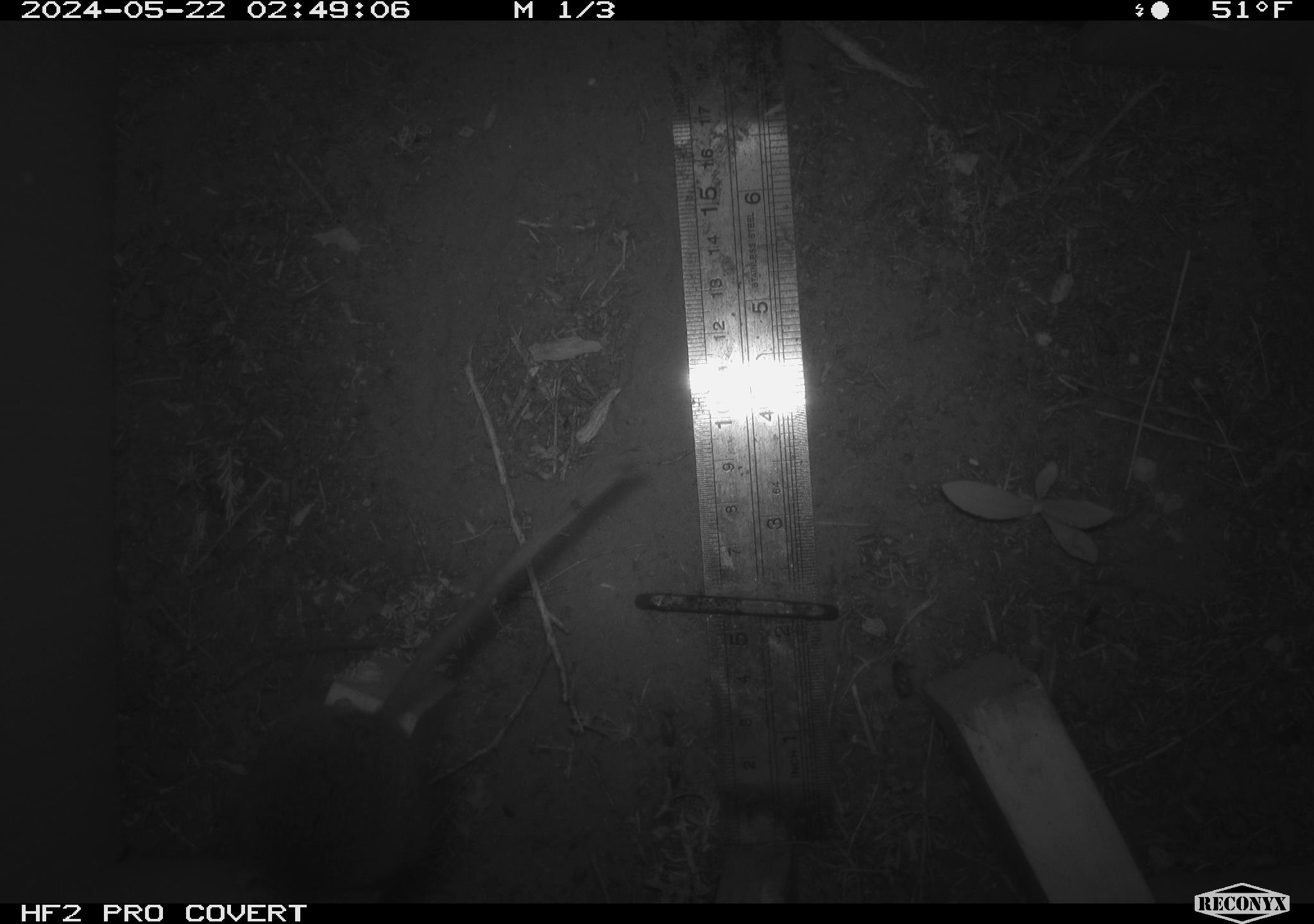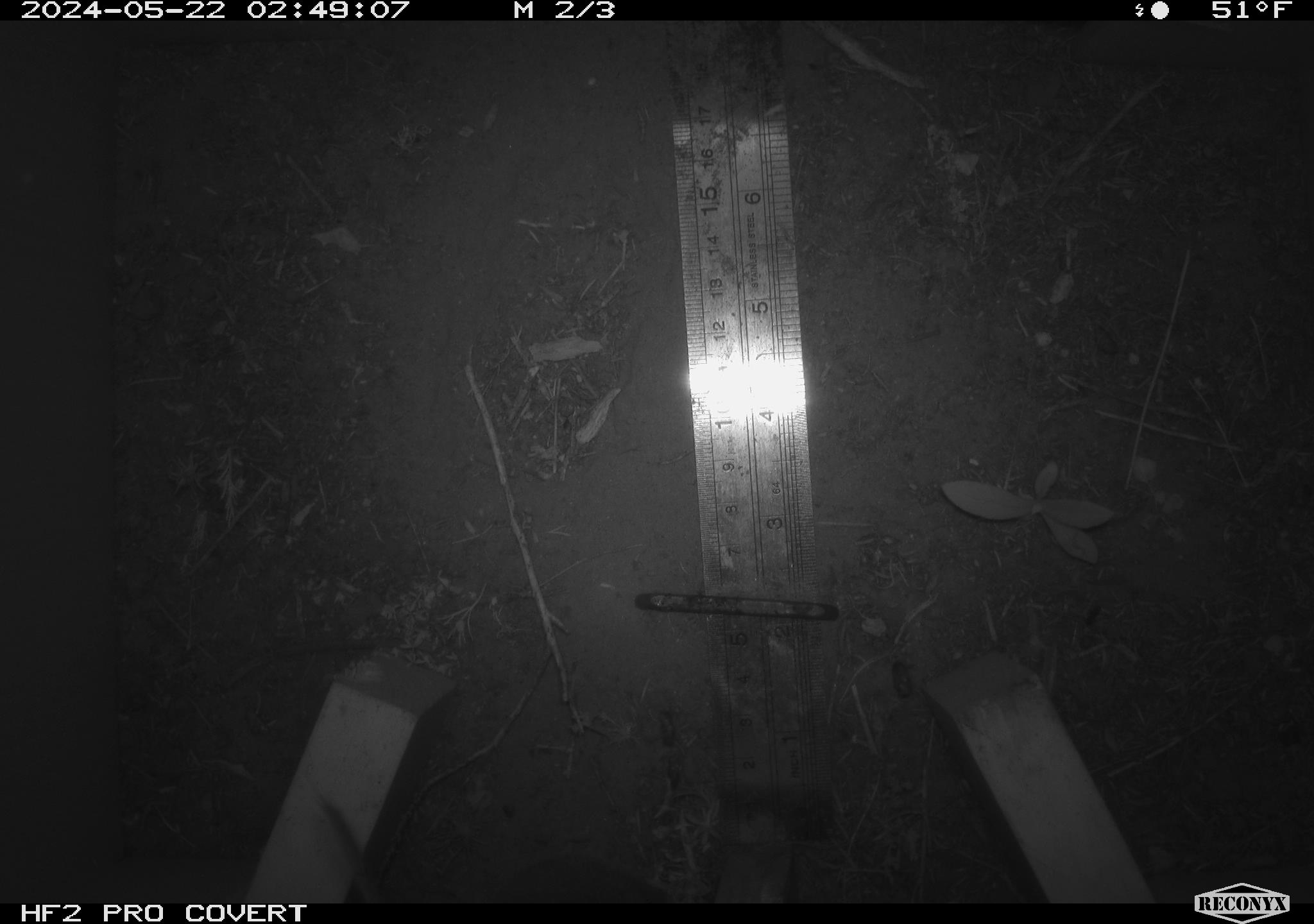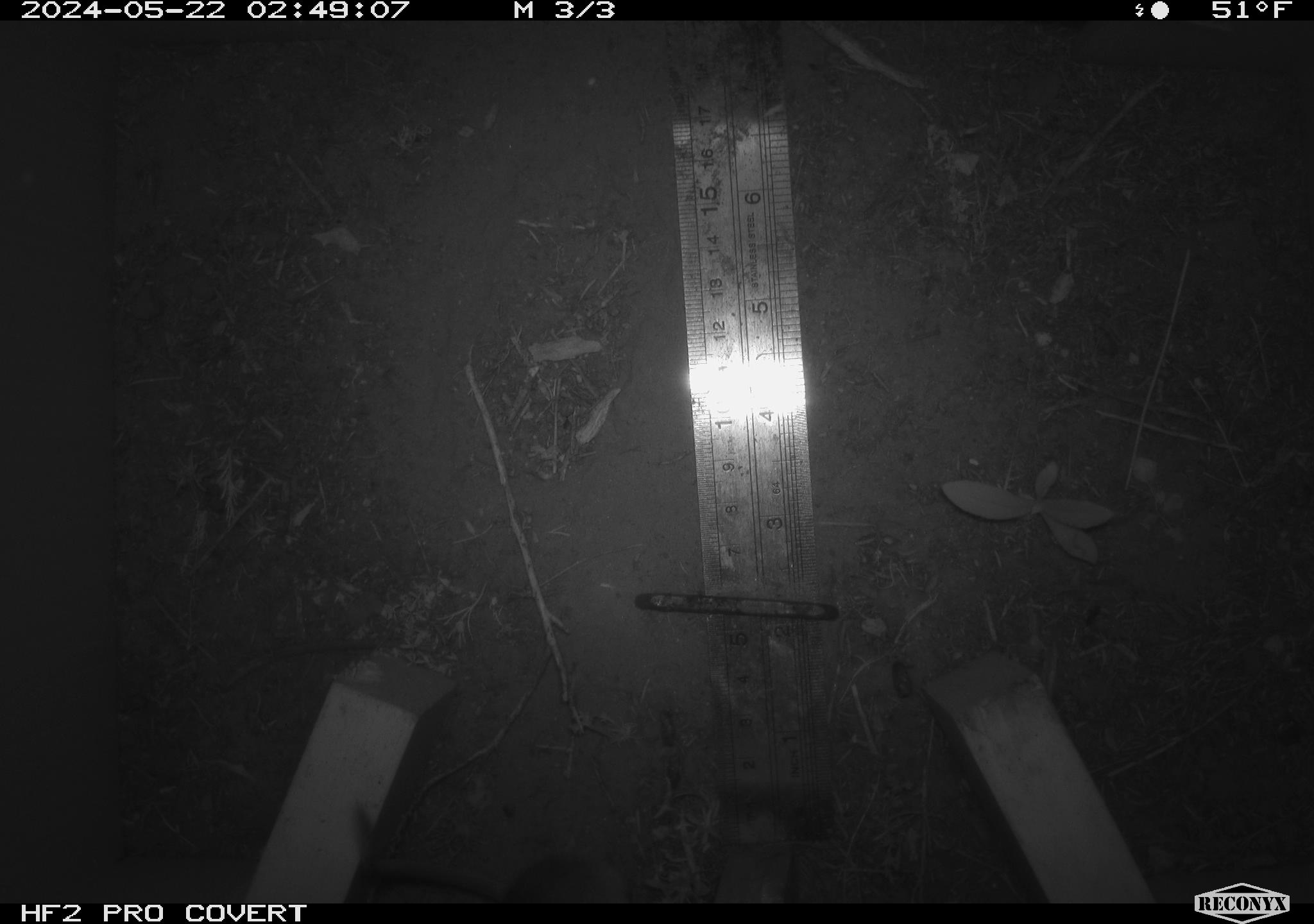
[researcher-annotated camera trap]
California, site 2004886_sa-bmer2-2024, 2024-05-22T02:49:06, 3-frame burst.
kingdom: Animalia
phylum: Chordata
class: Mammalia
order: Rodentia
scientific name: Rodentia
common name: woodrat or rat or mouse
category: woodrat or rat or mouse species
Woodrat or rat or mouse species (woodrat or rat or mouse) (Rodentia).